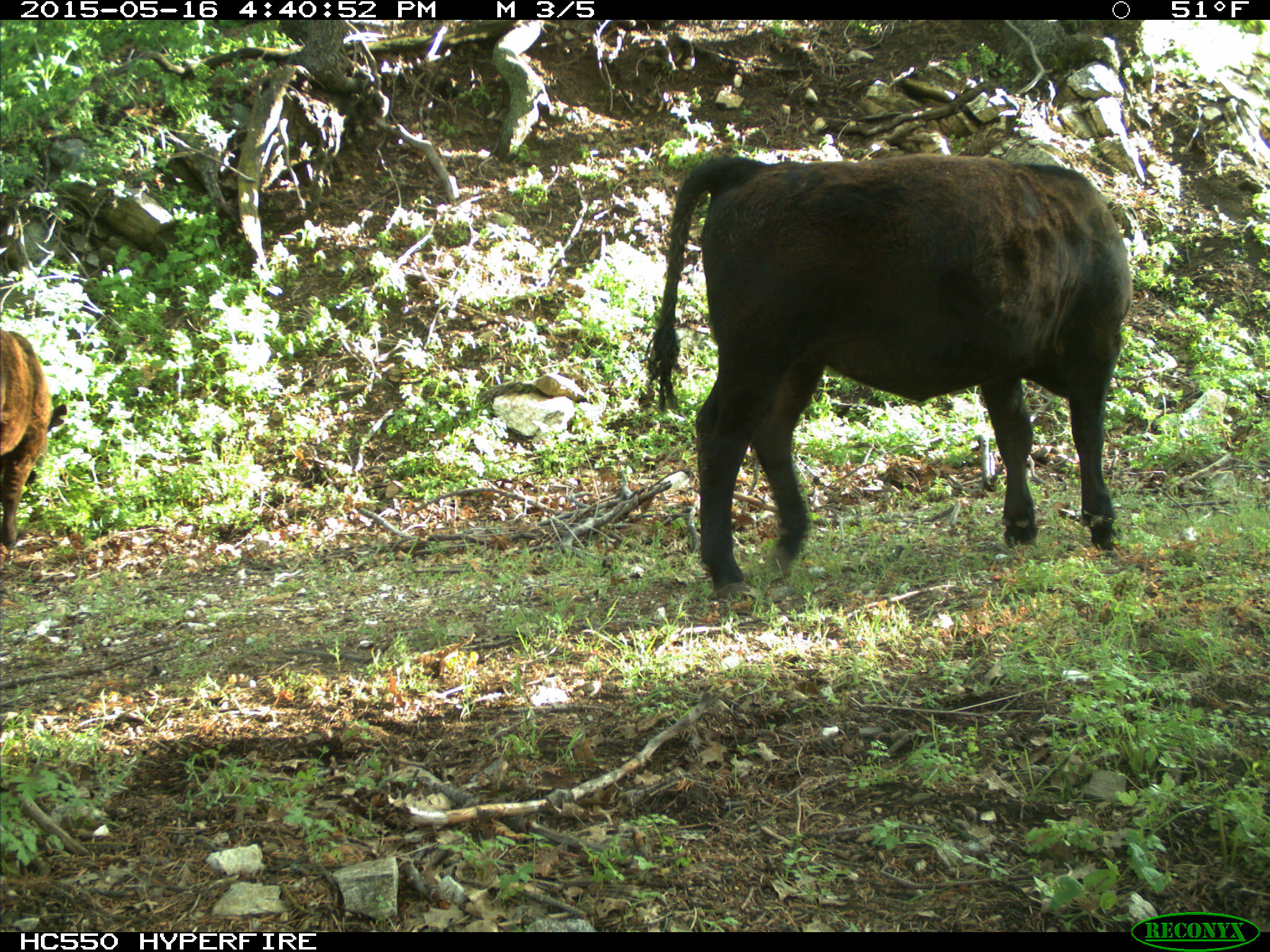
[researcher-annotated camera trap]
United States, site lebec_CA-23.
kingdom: Animalia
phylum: Chordata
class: Mammalia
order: Artiodactyla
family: Bovidae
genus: Bos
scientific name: Bos taurus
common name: domestic cow